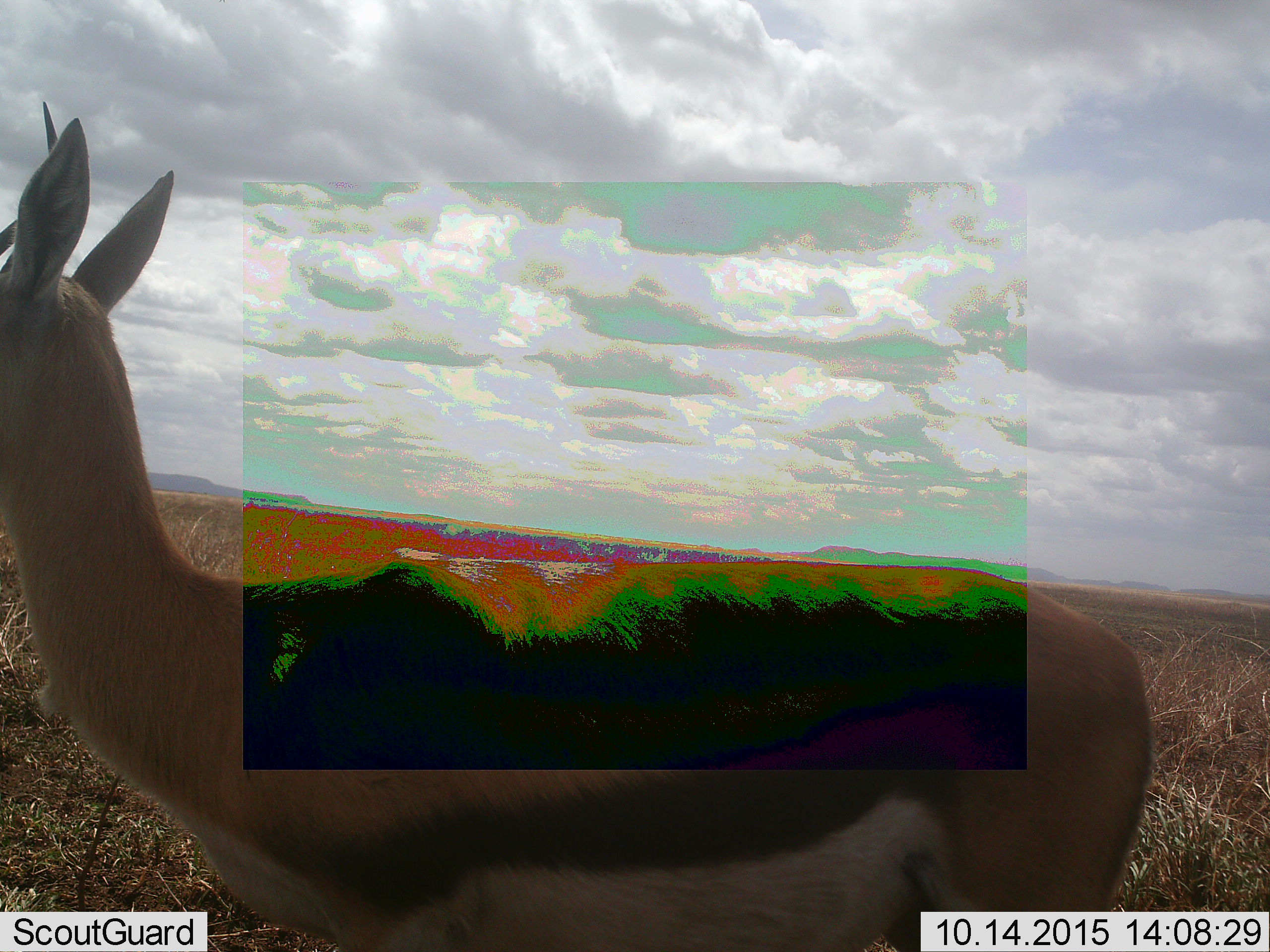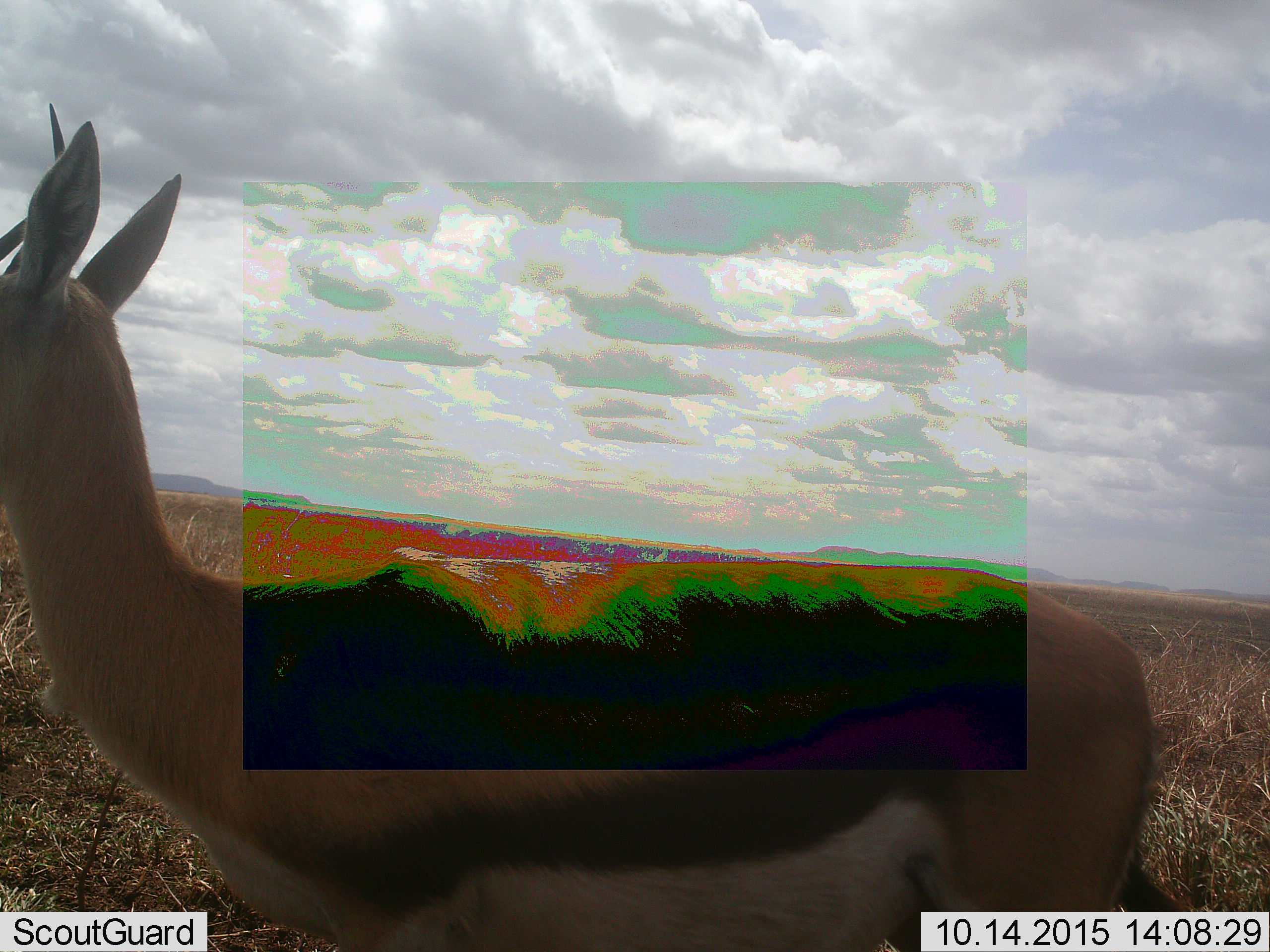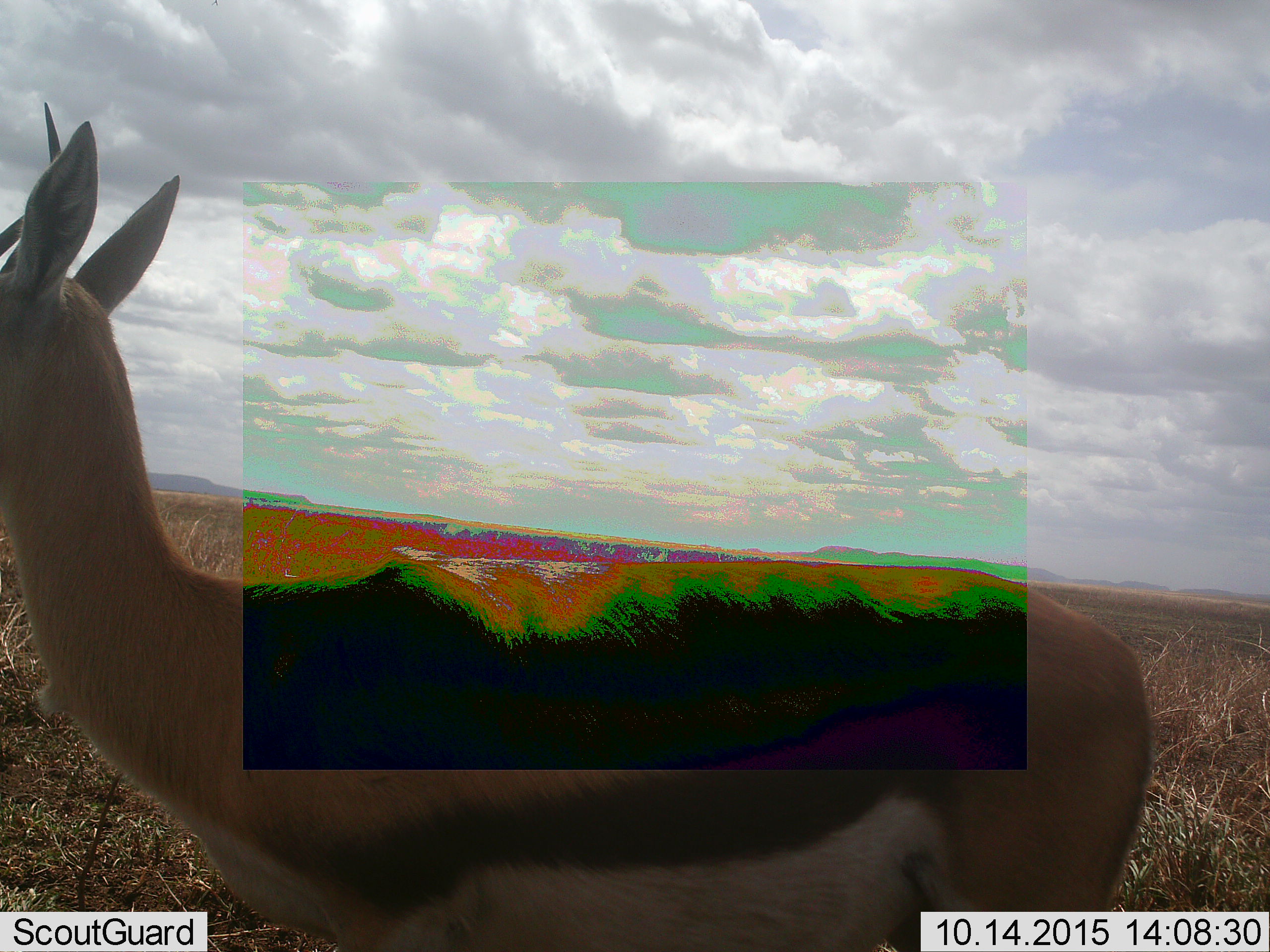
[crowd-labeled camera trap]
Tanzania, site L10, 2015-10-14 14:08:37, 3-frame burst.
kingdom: Animalia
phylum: Chordata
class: Mammalia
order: Artiodactyla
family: Bovidae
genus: Eudorcas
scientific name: Eudorcas thomsonii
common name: thomson's gazelle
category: gazellethomsons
Gazellethomsons (thomson's gazelle) (Eudorcas thomsonii), count 1. Behavior (volunteer vote fractions): standing 100%, resting 0%, moving 0%, interacting 0%. Young present (vote fraction): 0%. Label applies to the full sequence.